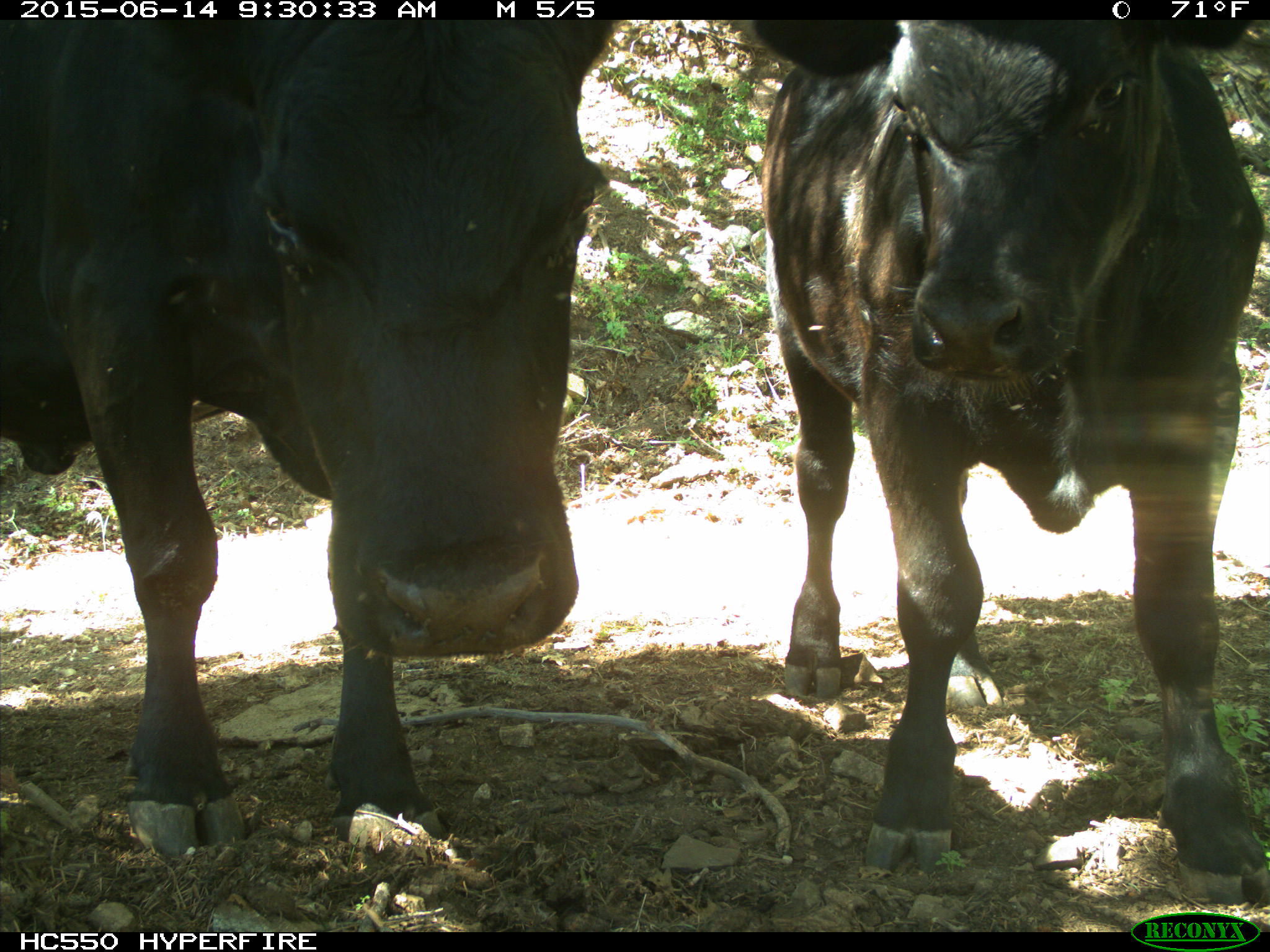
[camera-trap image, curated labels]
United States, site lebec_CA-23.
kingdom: Animalia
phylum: Chordata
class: Mammalia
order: Artiodactyla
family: Bovidae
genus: Bos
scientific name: Bos taurus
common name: domestic cow